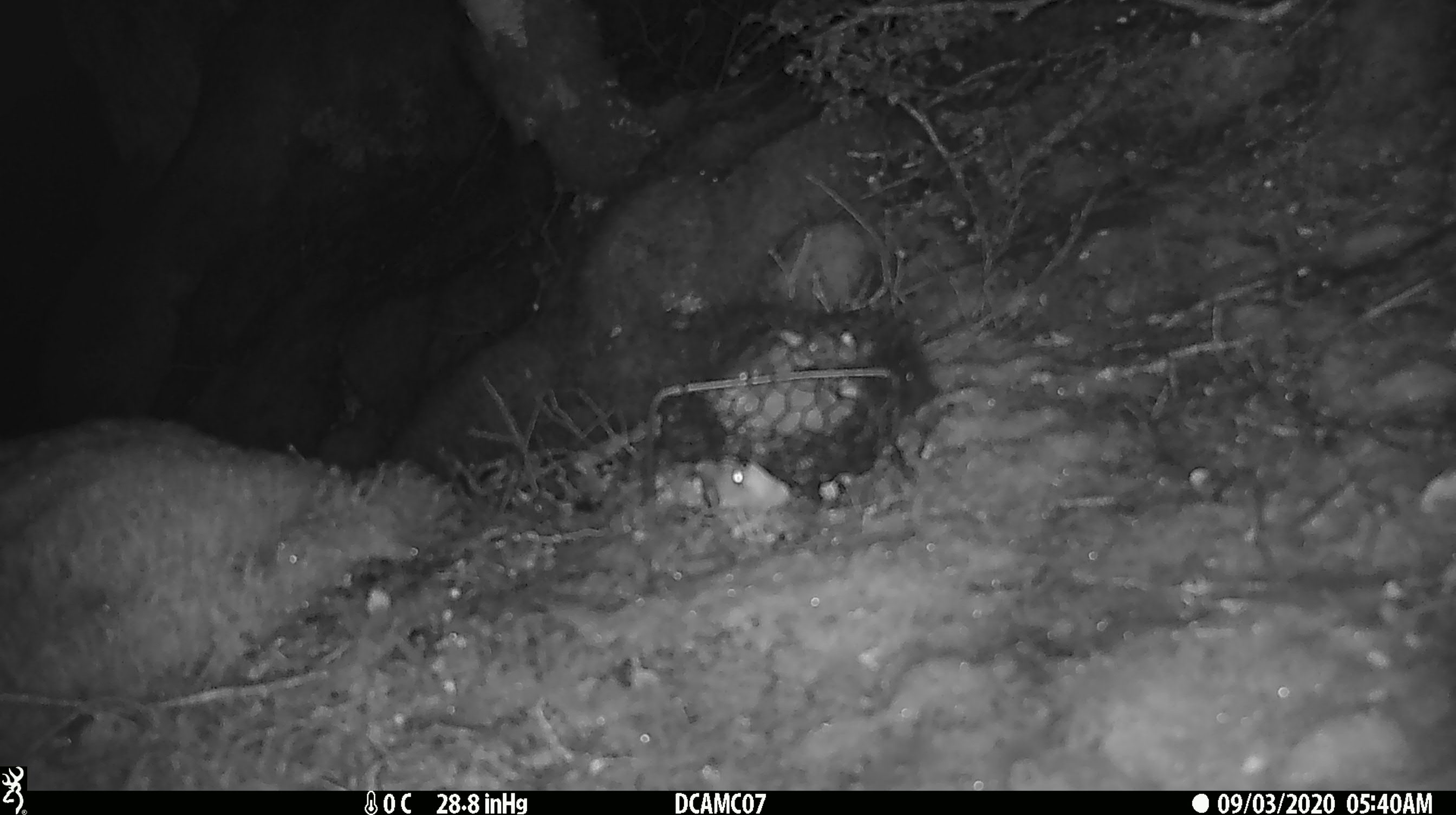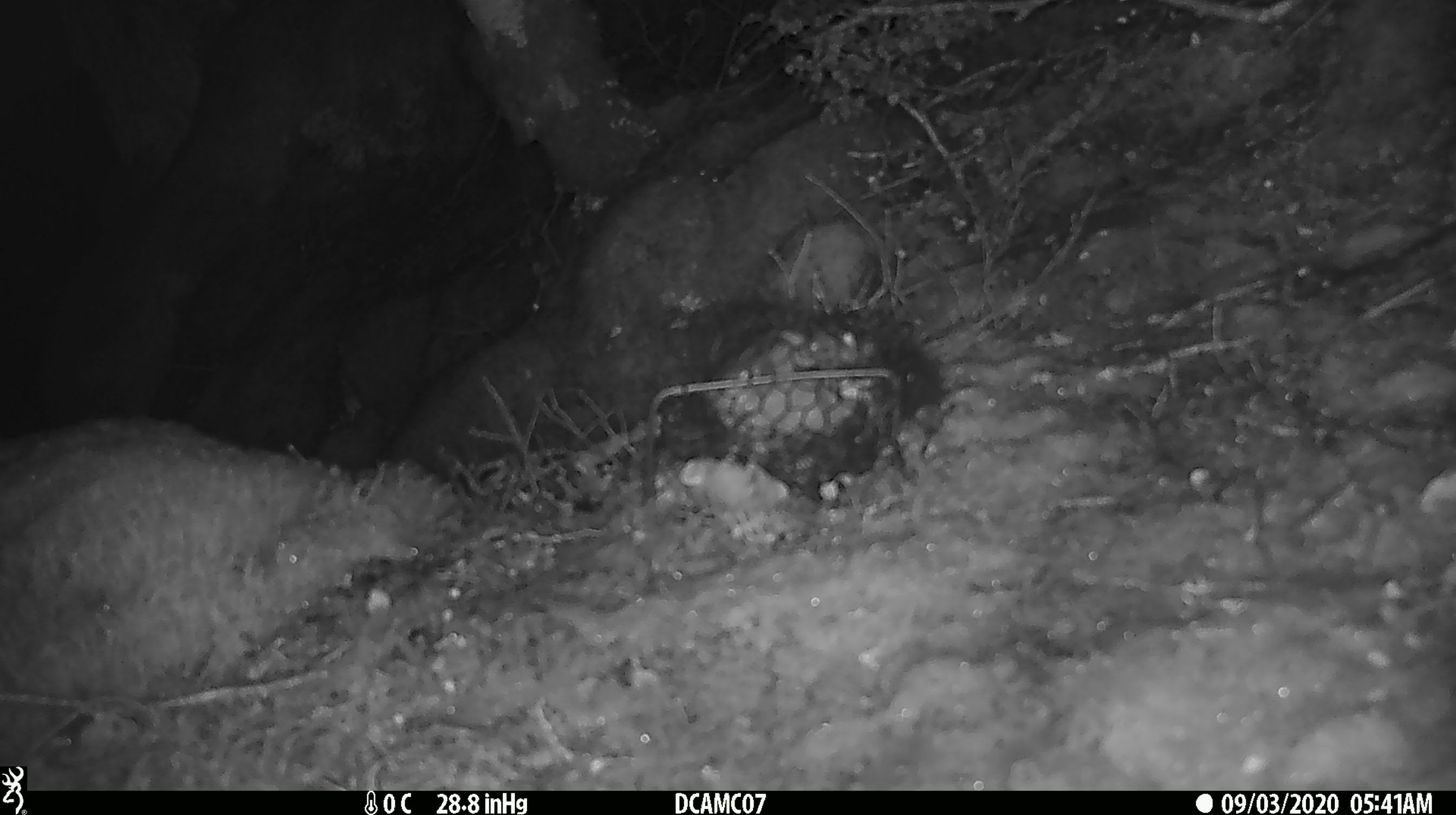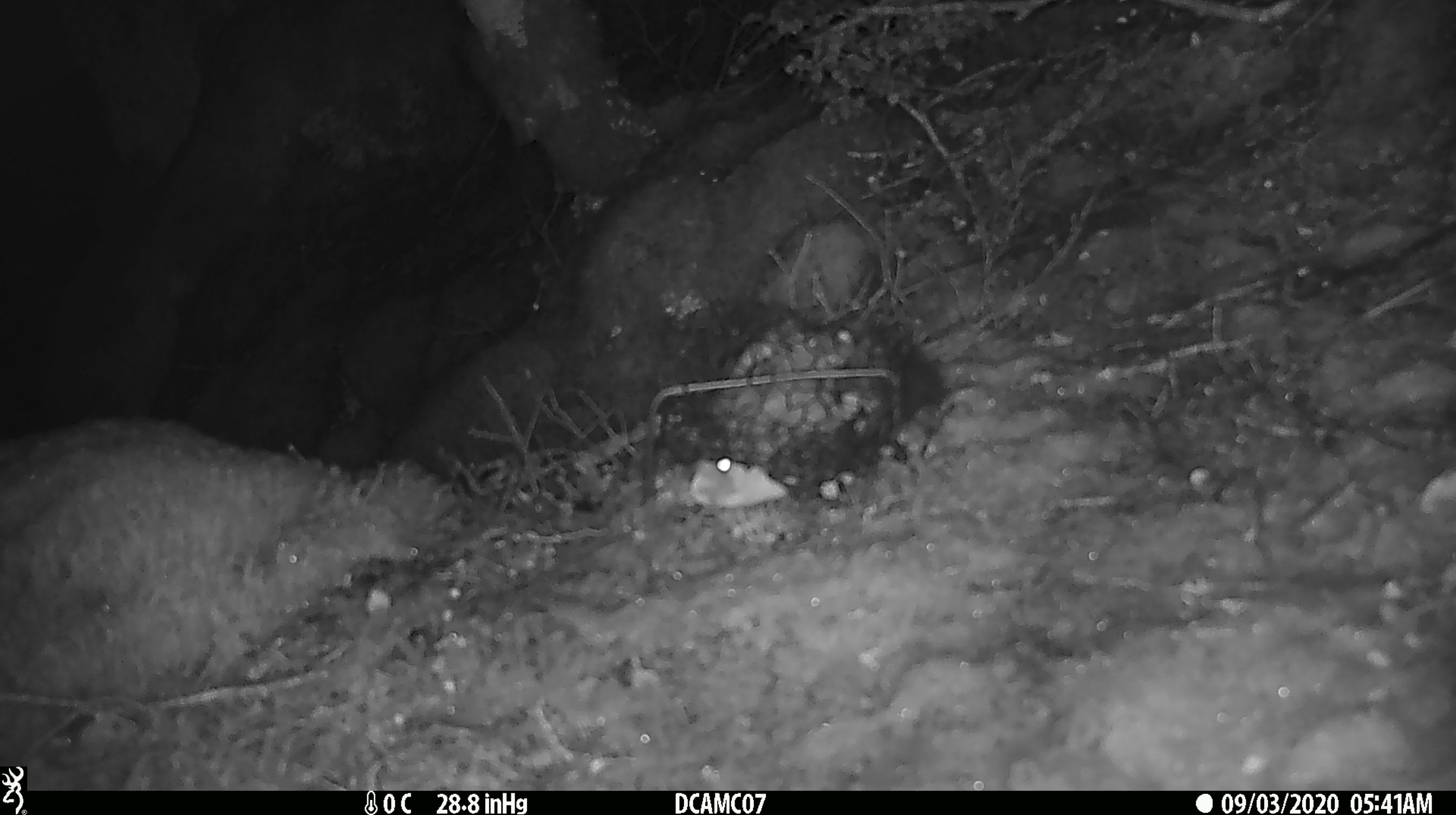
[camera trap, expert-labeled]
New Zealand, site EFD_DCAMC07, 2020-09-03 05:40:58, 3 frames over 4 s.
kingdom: Animalia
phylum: Chordata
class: Mammalia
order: Carnivora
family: Mustelidae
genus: Mustela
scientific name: Mustela erminea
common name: stoat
Stoat (Mustela erminea).